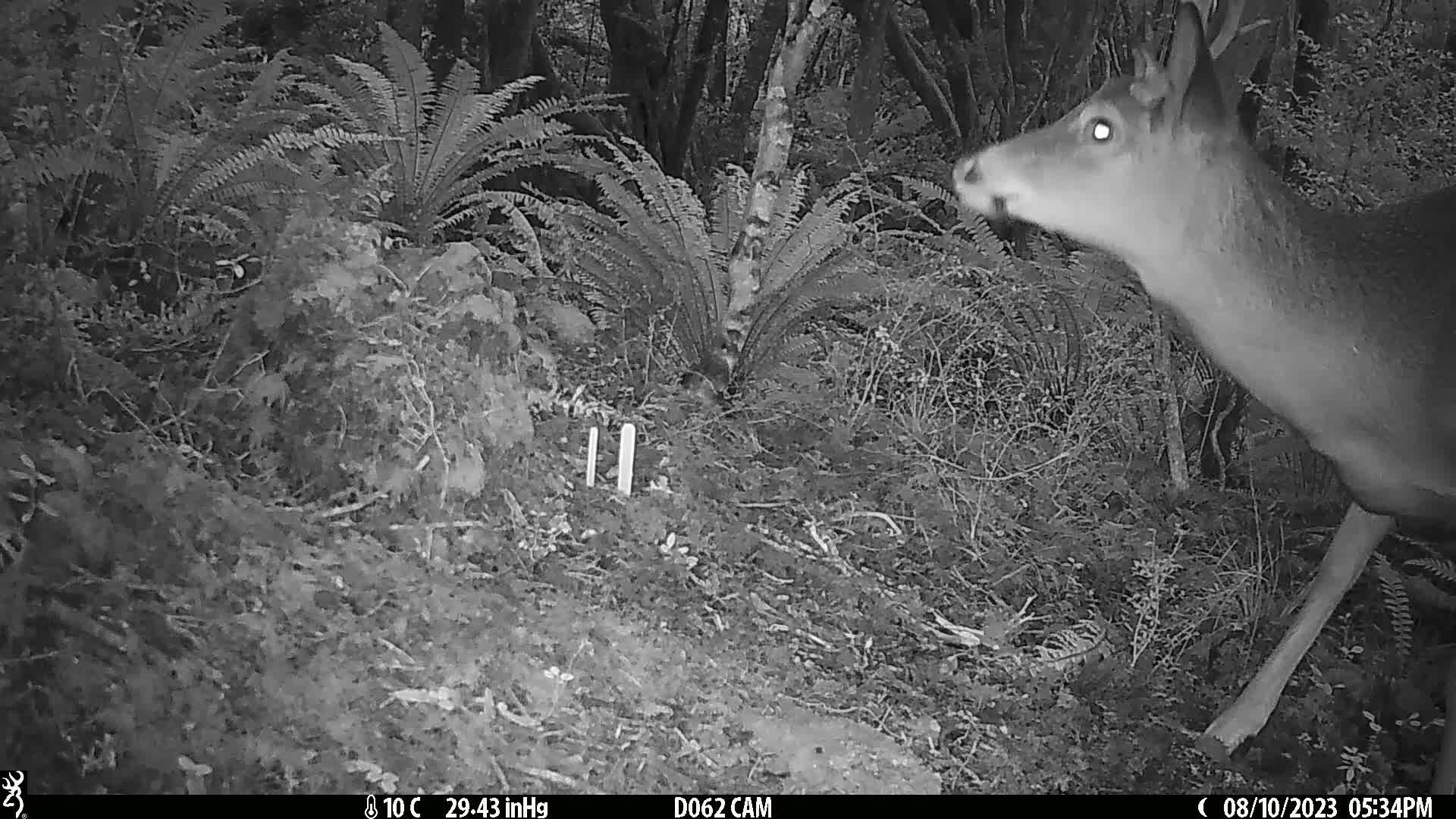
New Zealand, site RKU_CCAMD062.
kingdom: Animalia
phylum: Chordata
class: Mammalia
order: Artiodactyla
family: Cervidae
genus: Odocoileus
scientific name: Odocoileus virginianus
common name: white-tailed deer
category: white tailed deer